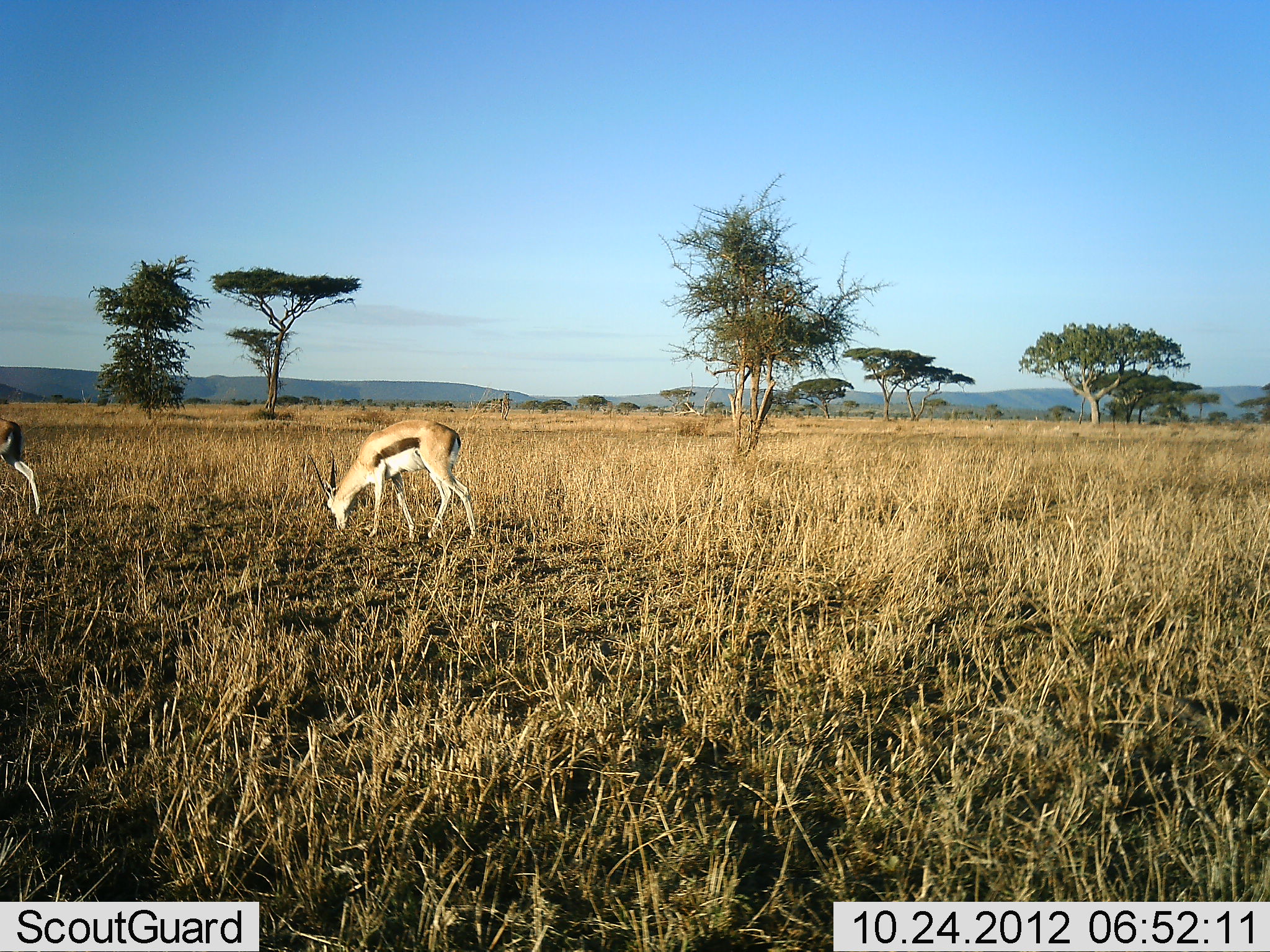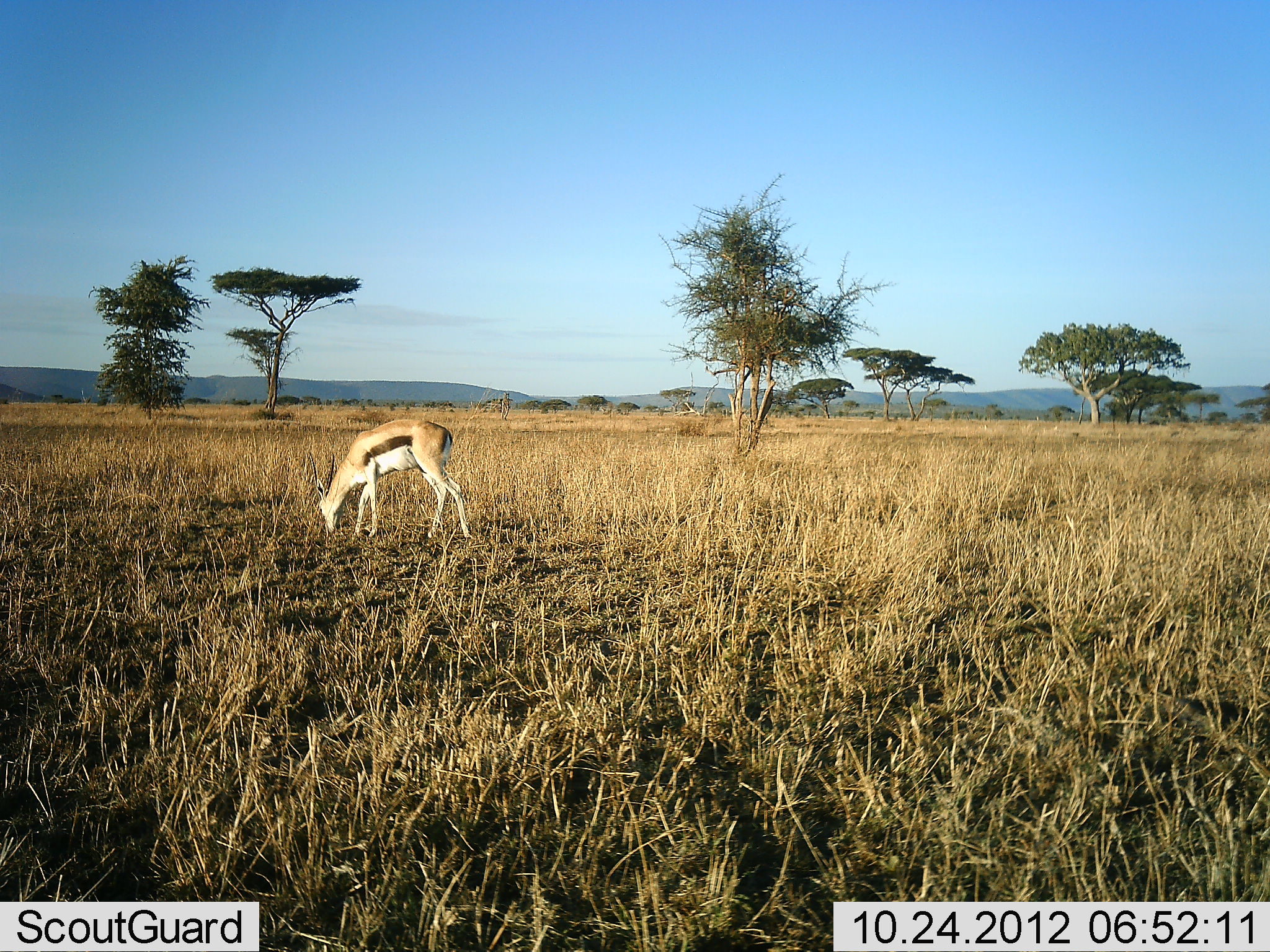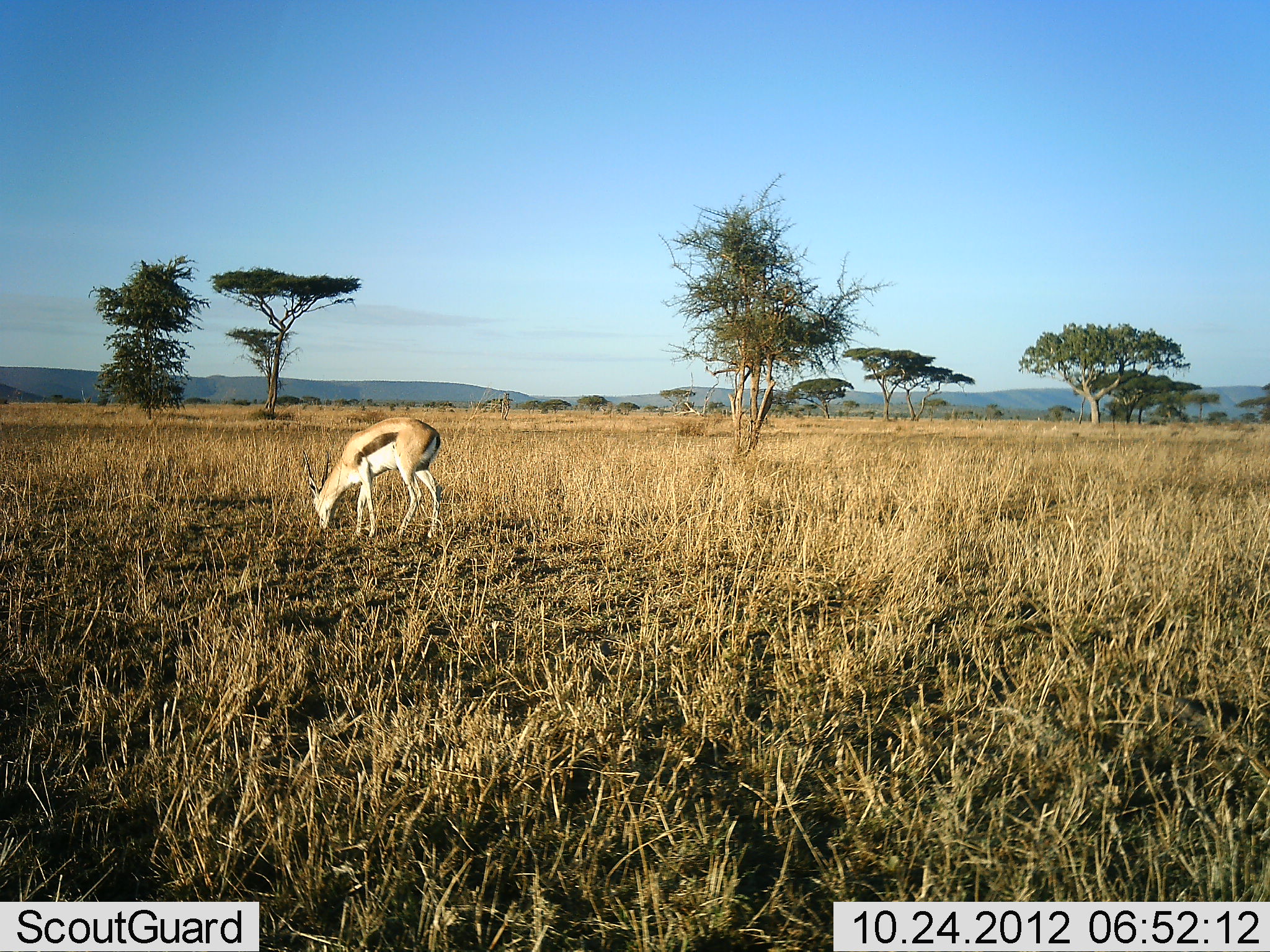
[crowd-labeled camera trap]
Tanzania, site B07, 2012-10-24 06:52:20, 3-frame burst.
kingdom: Animalia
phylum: Chordata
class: Mammalia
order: Artiodactyla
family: Bovidae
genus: Eudorcas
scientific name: Eudorcas thomsonii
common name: thomson's gazelle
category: gazellethomsons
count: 2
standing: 10%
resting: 0%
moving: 60%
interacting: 0%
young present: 0%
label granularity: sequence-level